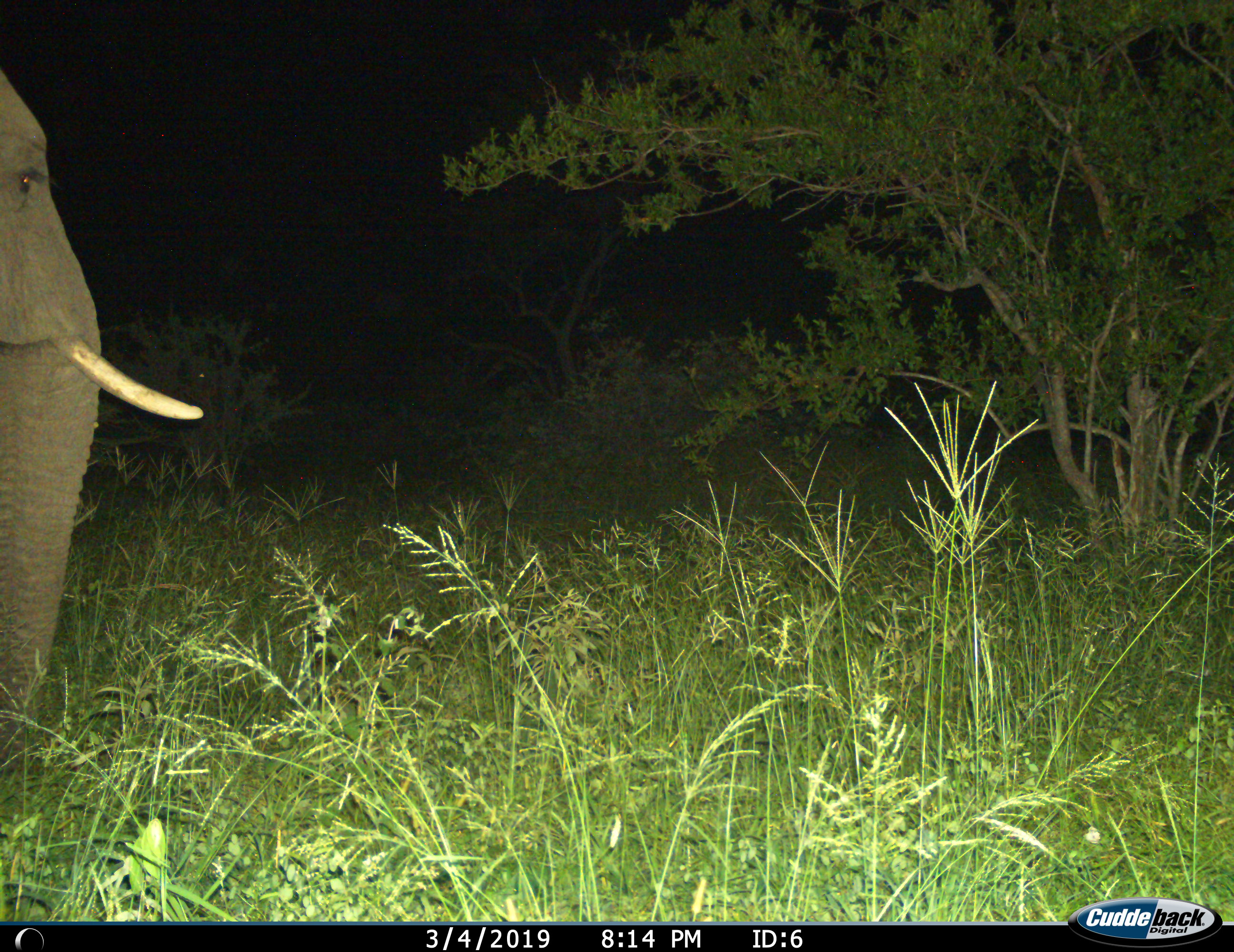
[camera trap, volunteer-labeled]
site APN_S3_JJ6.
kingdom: Animalia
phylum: Chordata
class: Mammalia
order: Proboscidea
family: Elephantidae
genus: Loxodonta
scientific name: Loxodonta africana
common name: african bush elephant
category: elephant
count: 1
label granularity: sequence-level